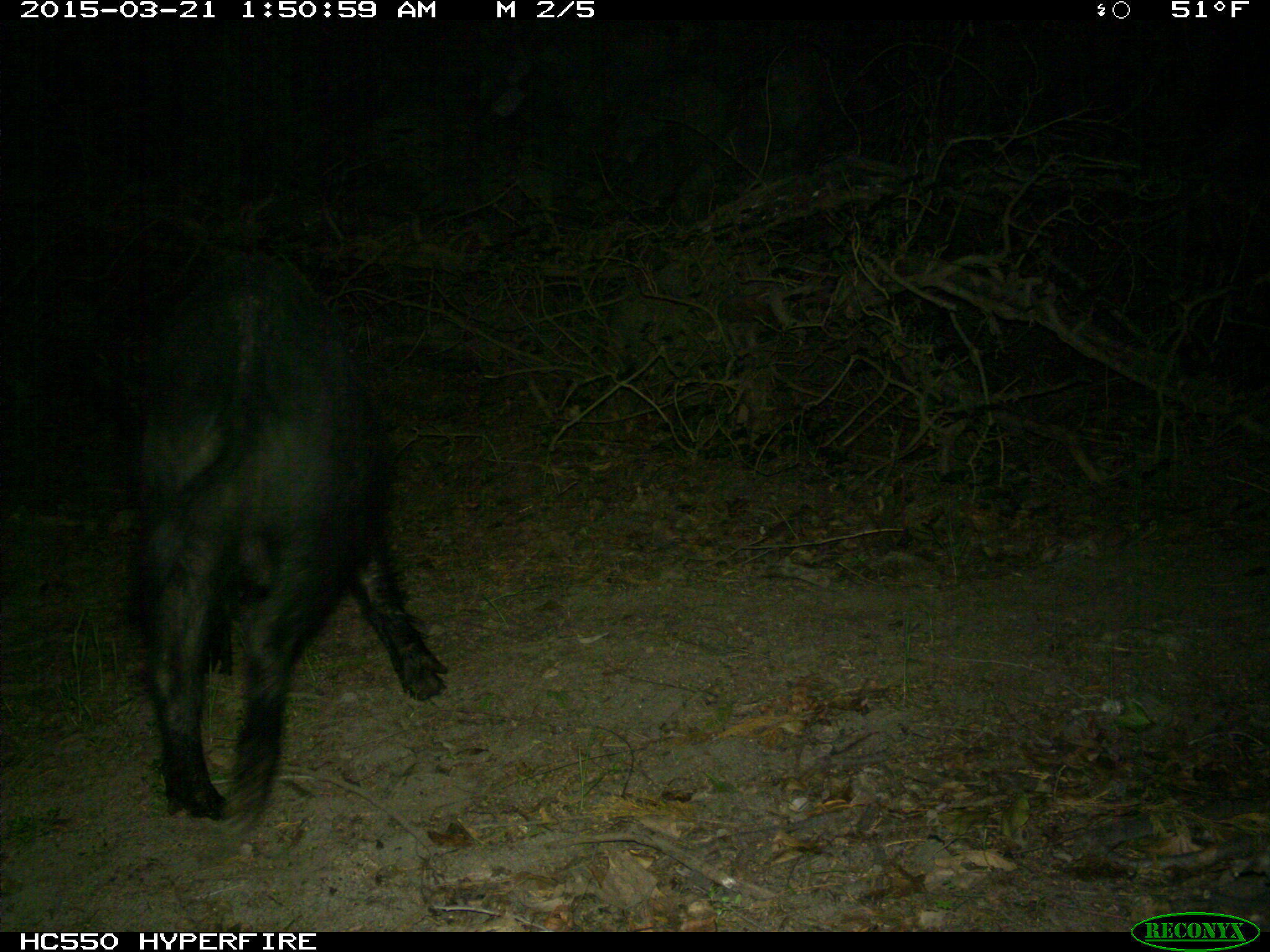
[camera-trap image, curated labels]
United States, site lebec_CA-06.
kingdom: Animalia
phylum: Chordata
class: Mammalia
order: Artiodactyla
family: Suidae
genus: Sus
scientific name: Sus scrofa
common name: wild boar